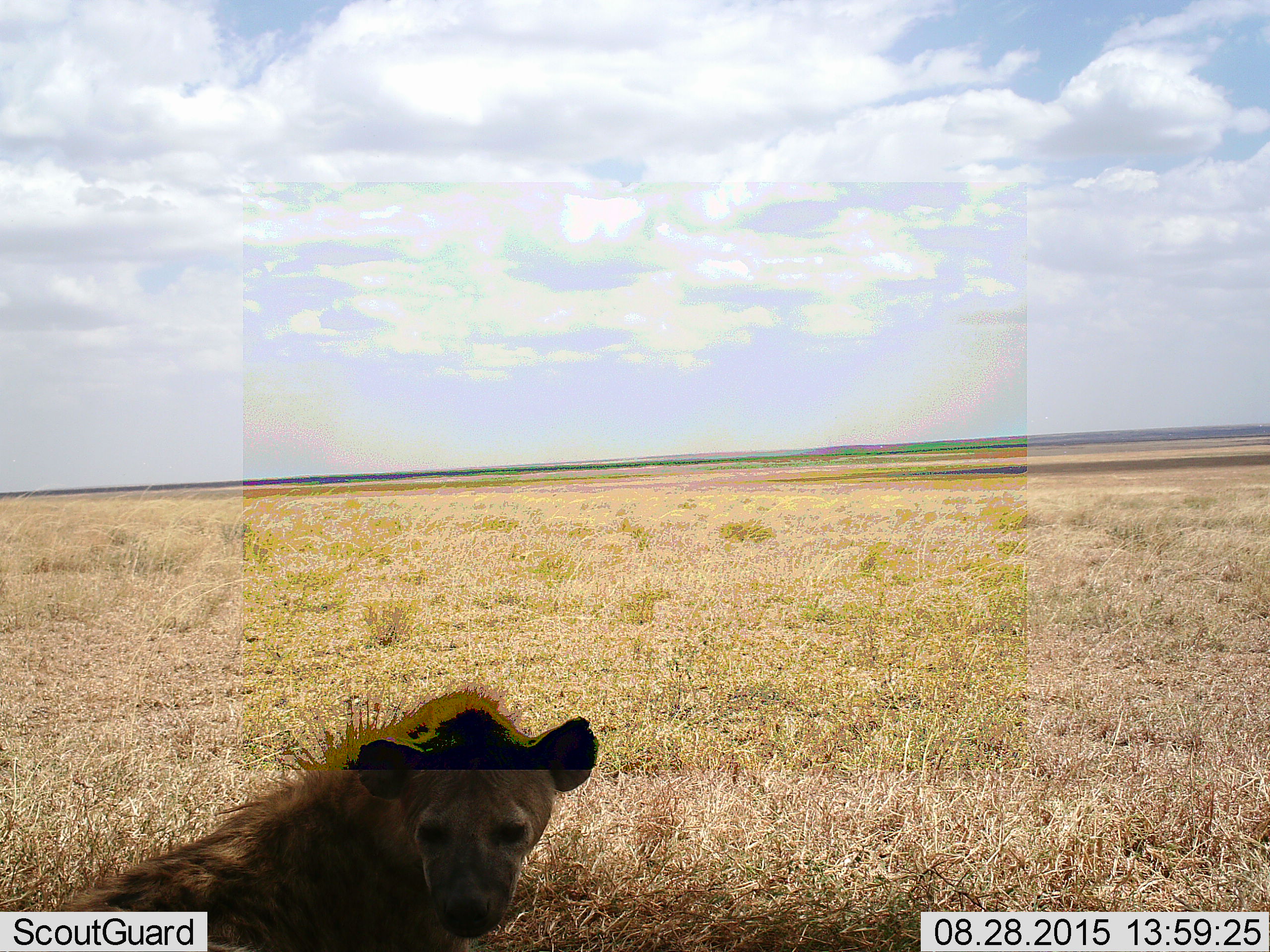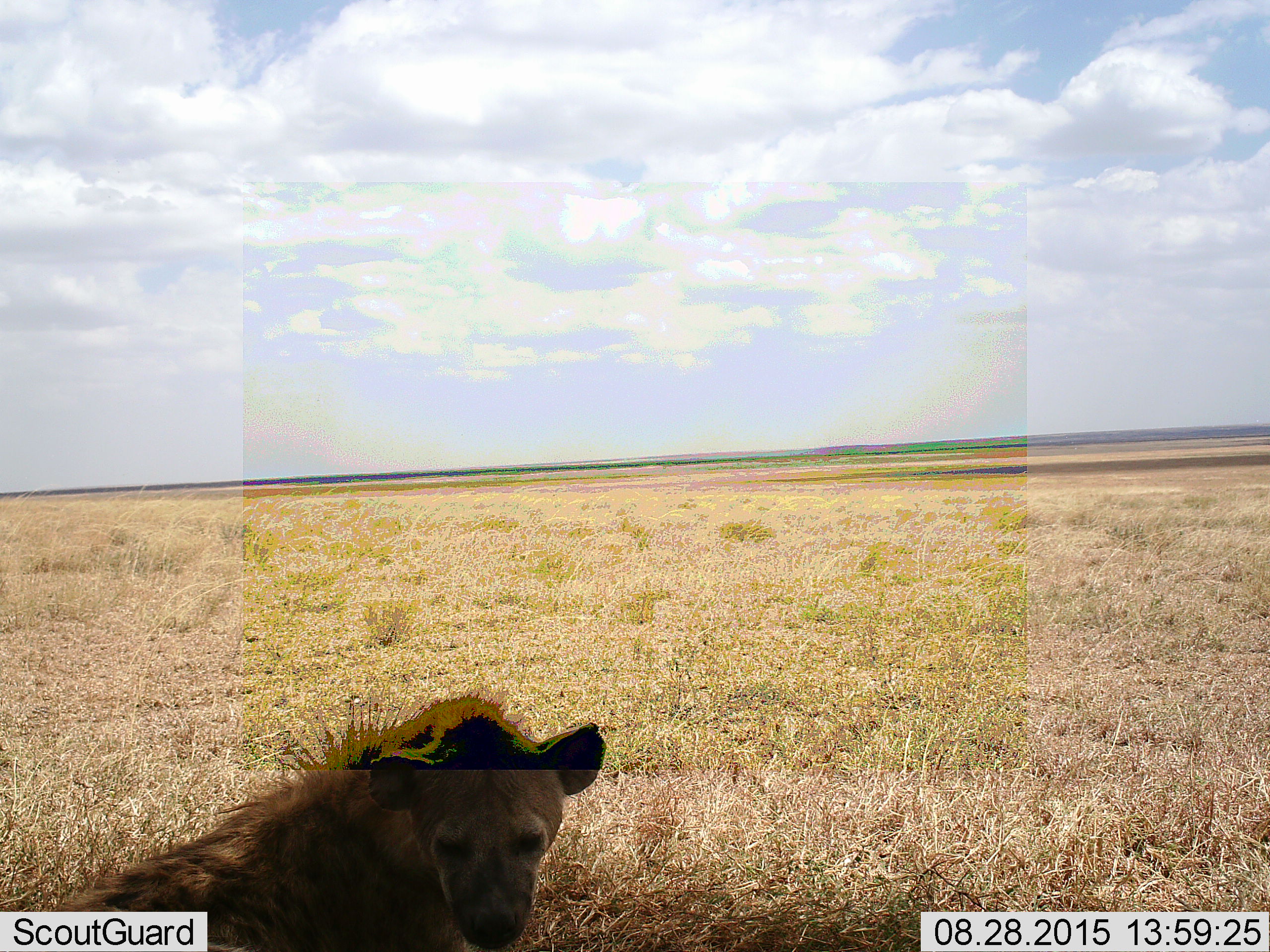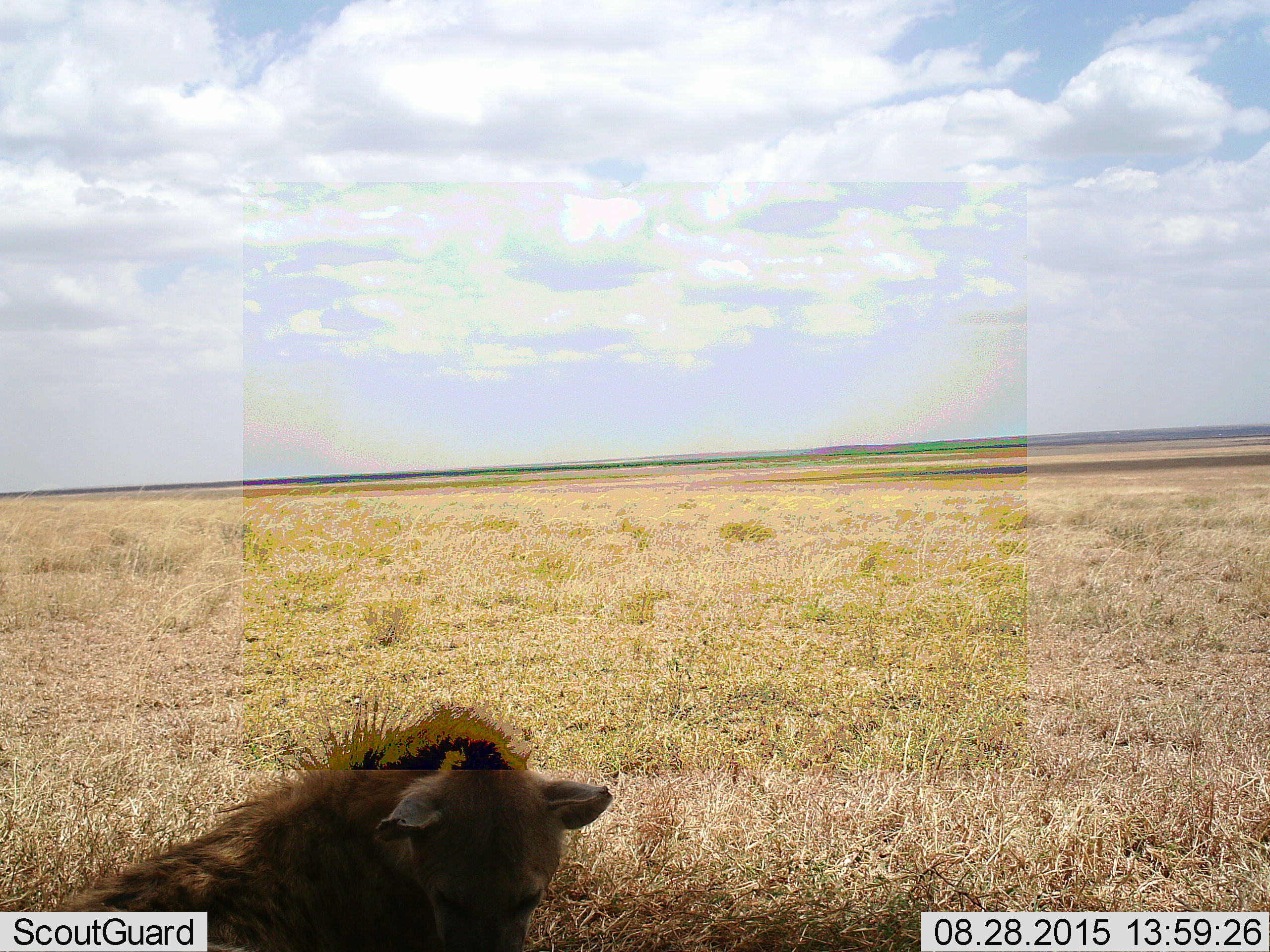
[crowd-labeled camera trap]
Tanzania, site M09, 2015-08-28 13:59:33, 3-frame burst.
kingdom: Animalia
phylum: Chordata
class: Mammalia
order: Carnivora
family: Hyaenidae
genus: Crocuta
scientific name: Crocuta crocuta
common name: spotted hyena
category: hyenaspotted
Hyenaspotted (spotted hyena) (Crocuta crocuta), count 1. Behavior (volunteer vote fractions): standing 43%, resting 57%, moving 0%, interacting 0%. Young present (vote fraction): 0%. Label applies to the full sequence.